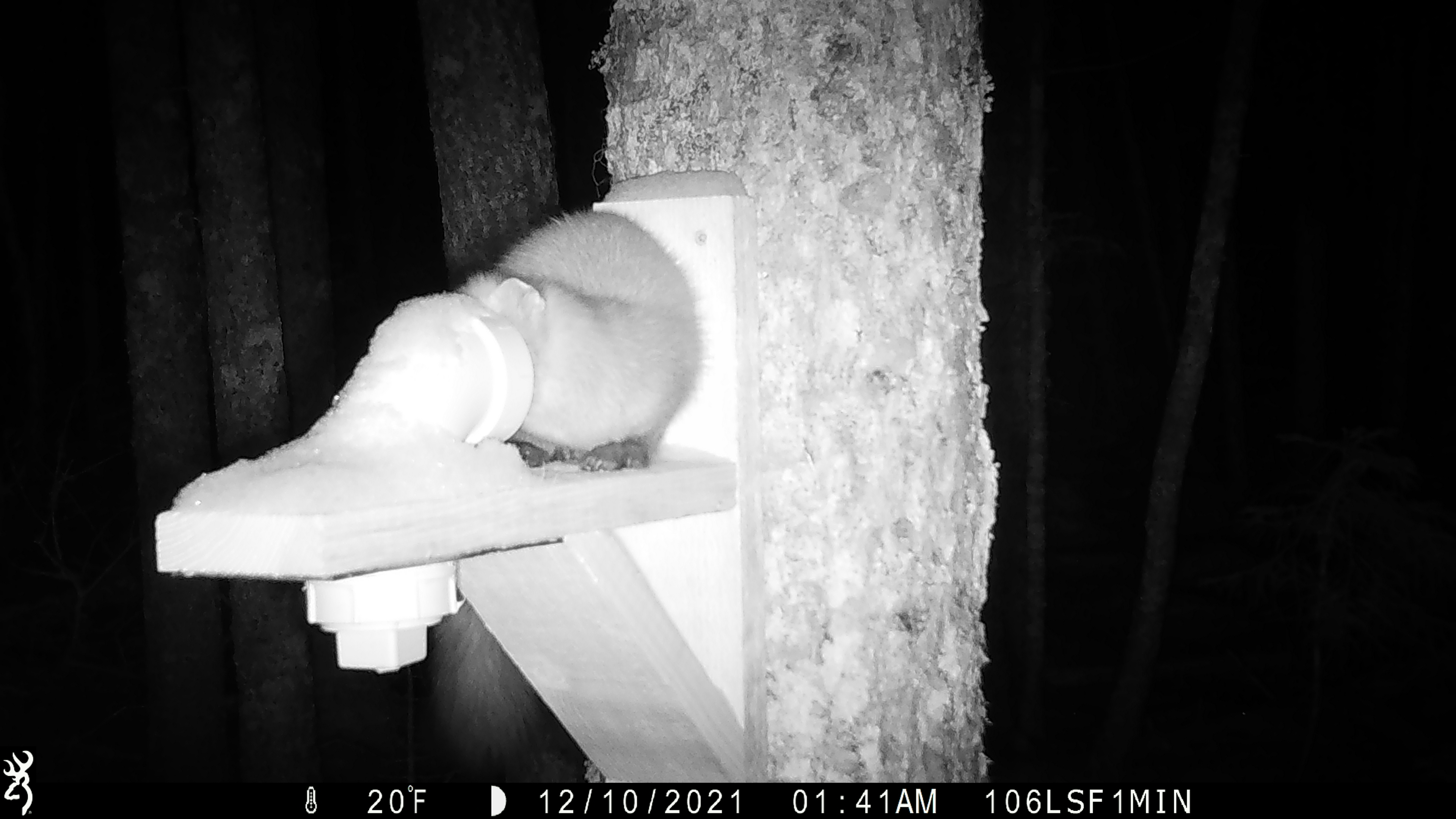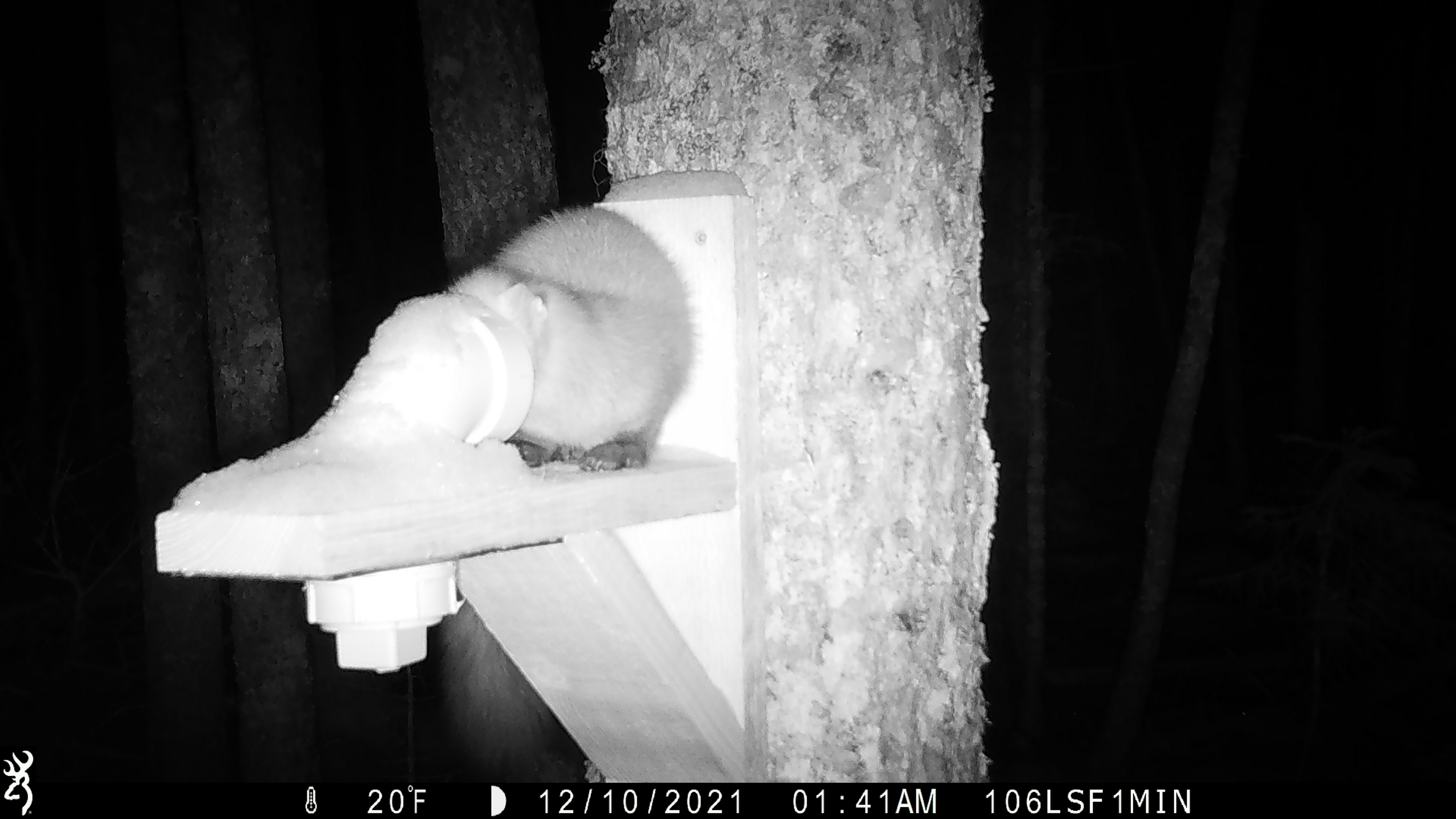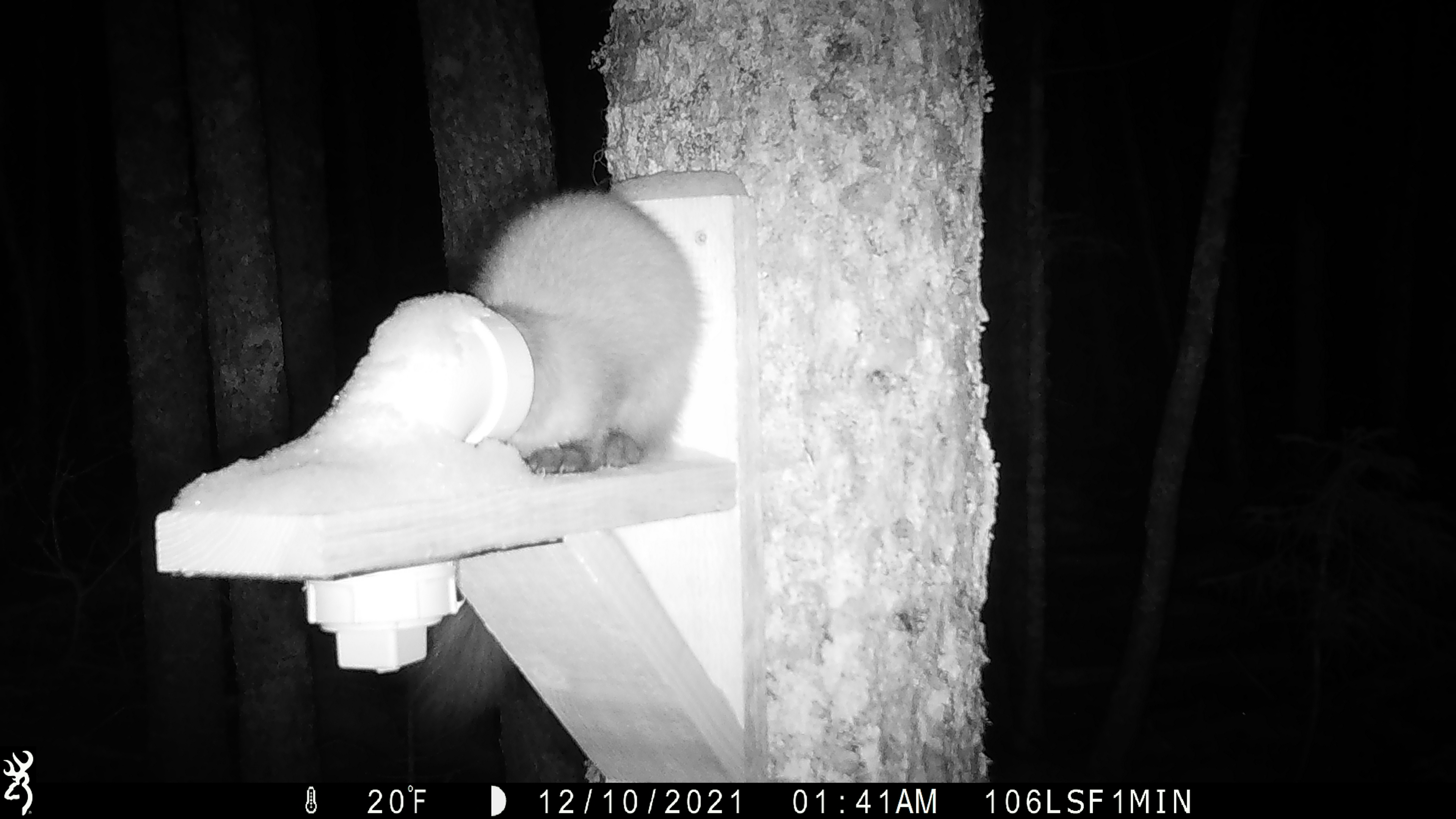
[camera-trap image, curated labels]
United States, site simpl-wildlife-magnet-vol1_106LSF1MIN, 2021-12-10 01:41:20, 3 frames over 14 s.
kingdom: Animalia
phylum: Chordata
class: Mammalia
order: Carnivora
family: Mustelidae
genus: Martes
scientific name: Martes americana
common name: american marten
American marten (Martes americana).